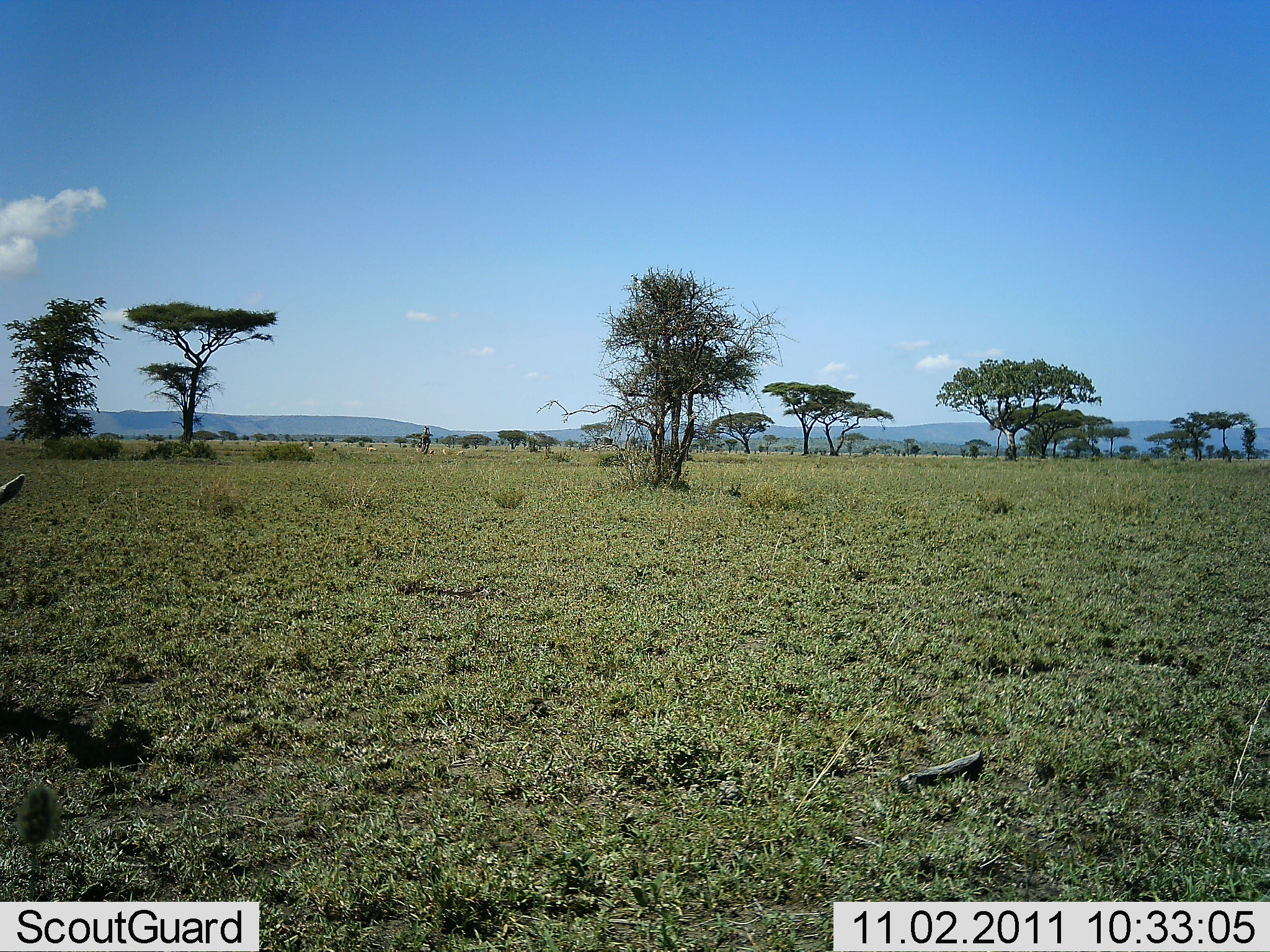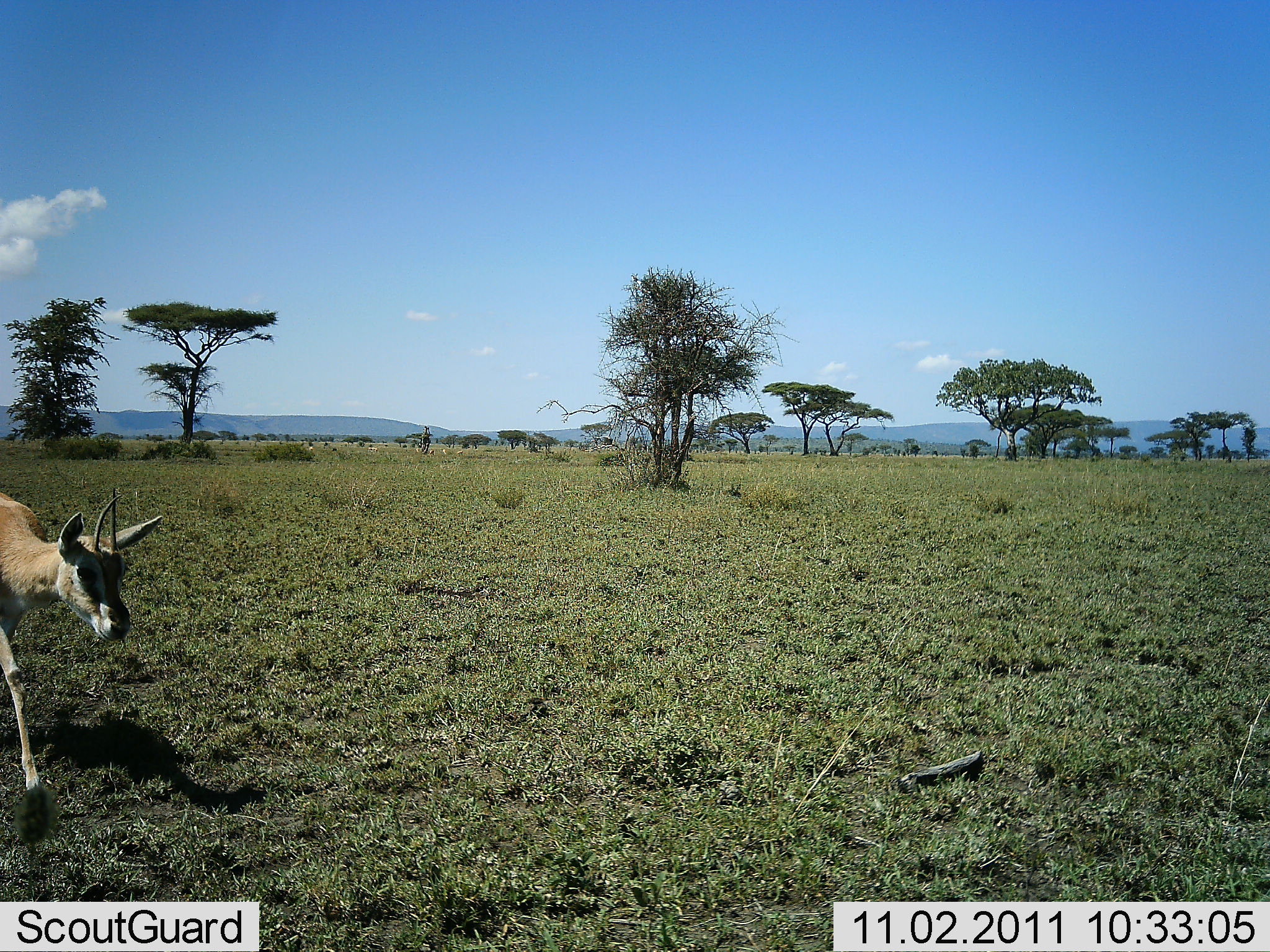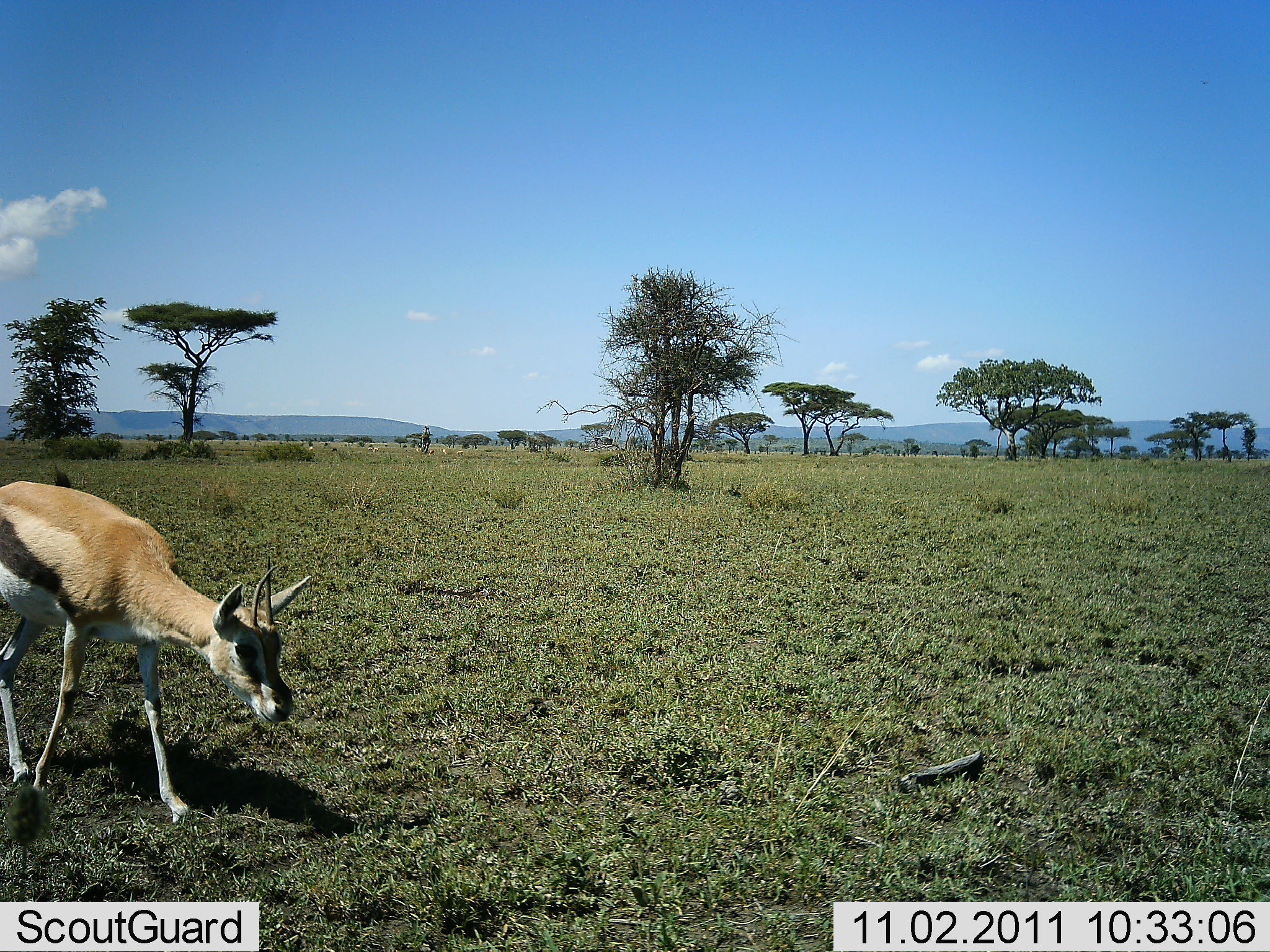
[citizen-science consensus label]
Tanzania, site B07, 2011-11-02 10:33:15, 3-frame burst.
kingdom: Animalia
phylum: Chordata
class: Mammalia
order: Artiodactyla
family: Bovidae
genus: Eudorcas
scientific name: Eudorcas thomsonii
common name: thomson's gazelle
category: gazellethomsons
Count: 1.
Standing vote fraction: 7%.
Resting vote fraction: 0%.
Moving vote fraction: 100%.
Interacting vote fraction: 0%.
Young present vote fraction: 7%.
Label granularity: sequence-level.